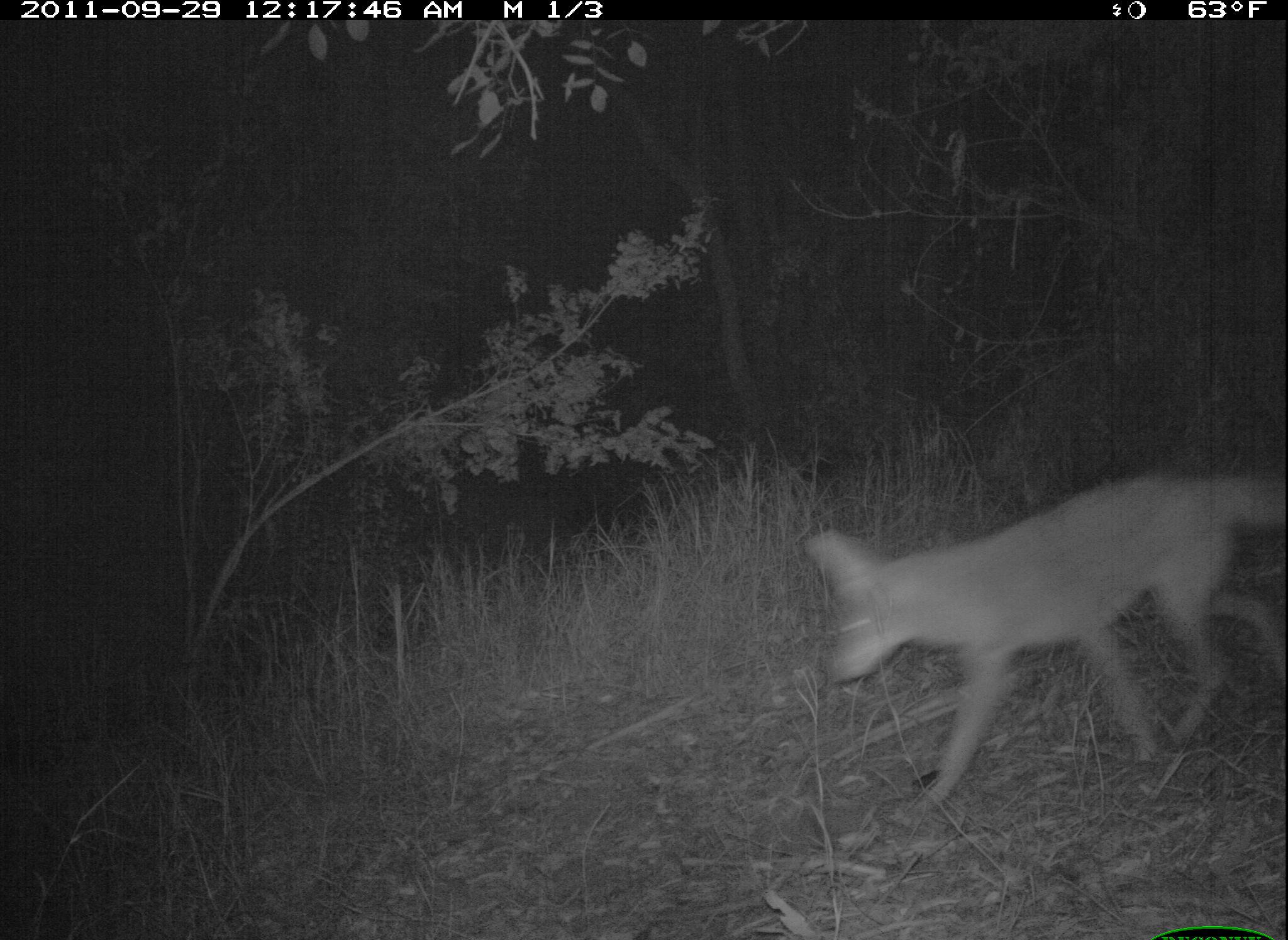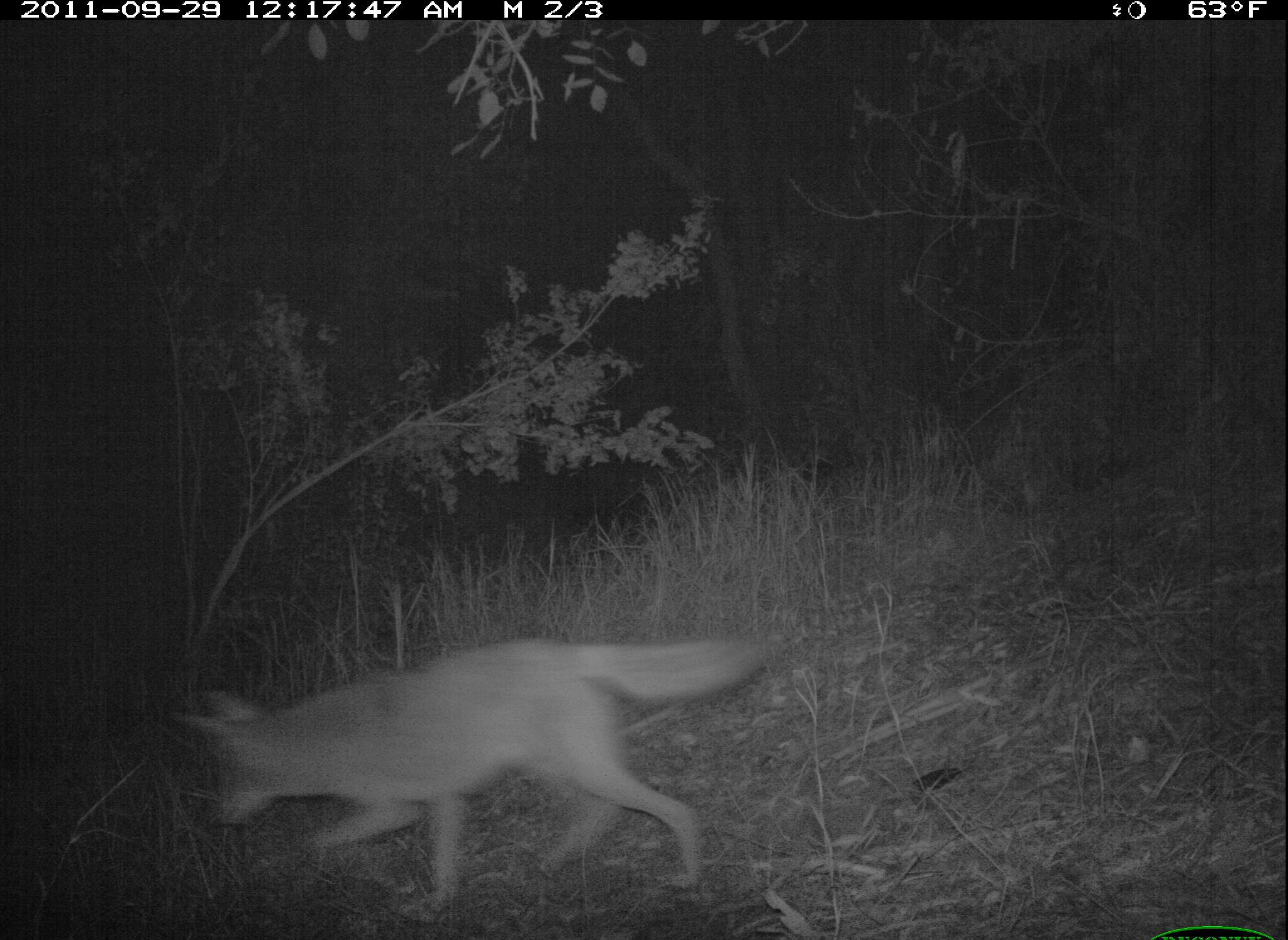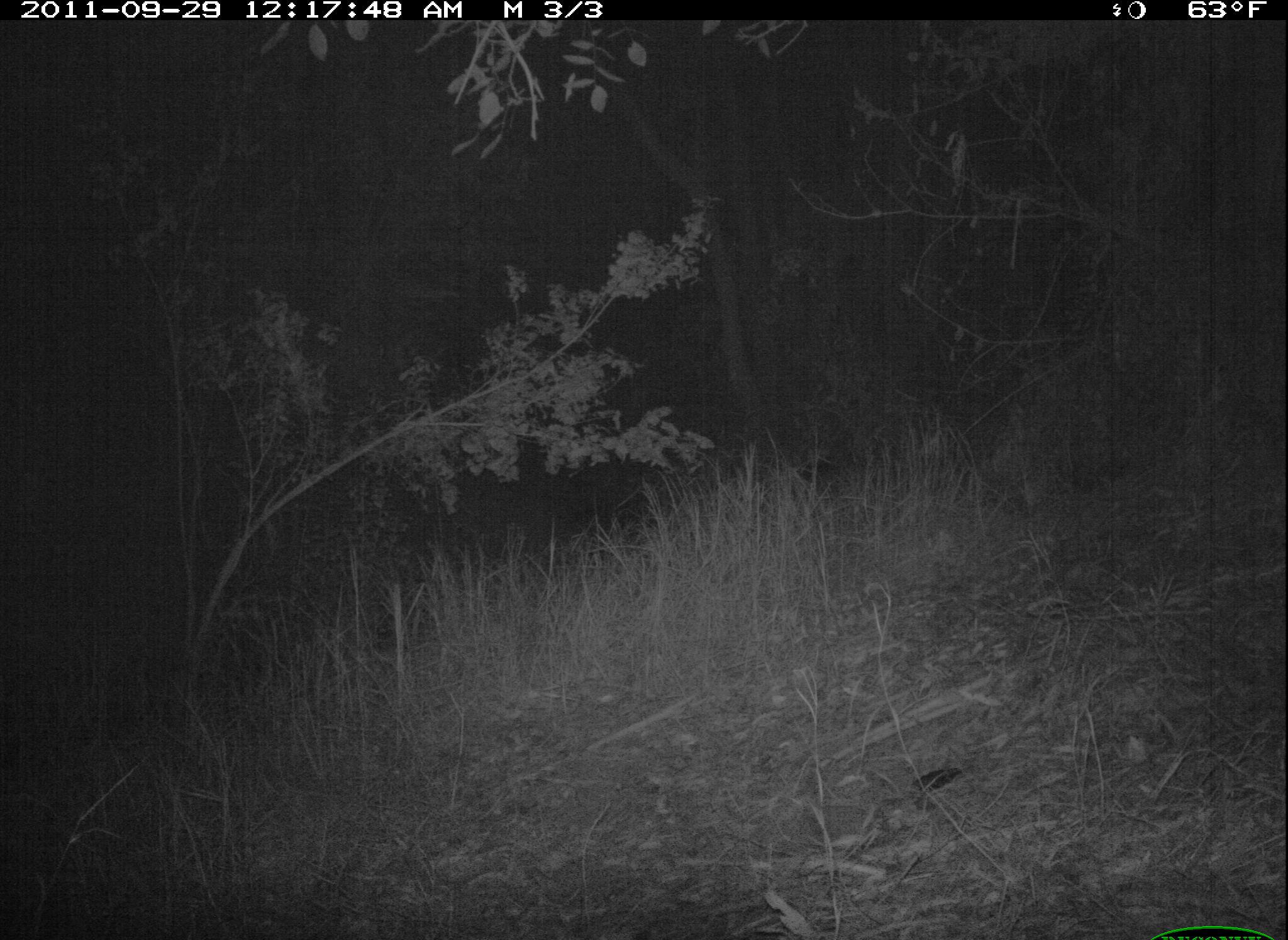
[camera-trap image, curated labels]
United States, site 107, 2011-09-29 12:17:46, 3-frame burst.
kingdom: Animalia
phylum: Chordata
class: Mammalia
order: Carnivora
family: Canidae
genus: Canis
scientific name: Canis latrans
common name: coyote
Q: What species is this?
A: Coyote (Canis latrans).